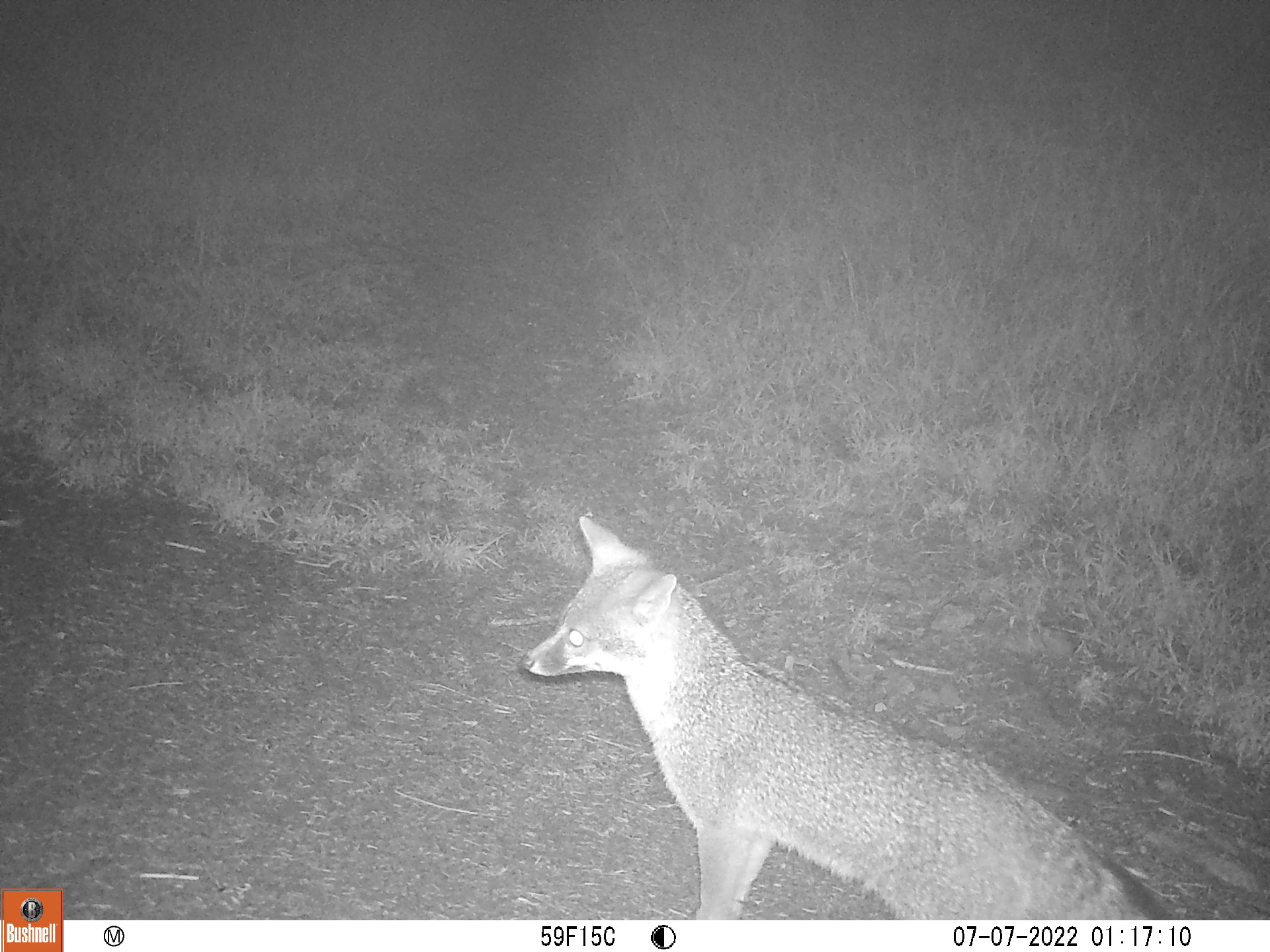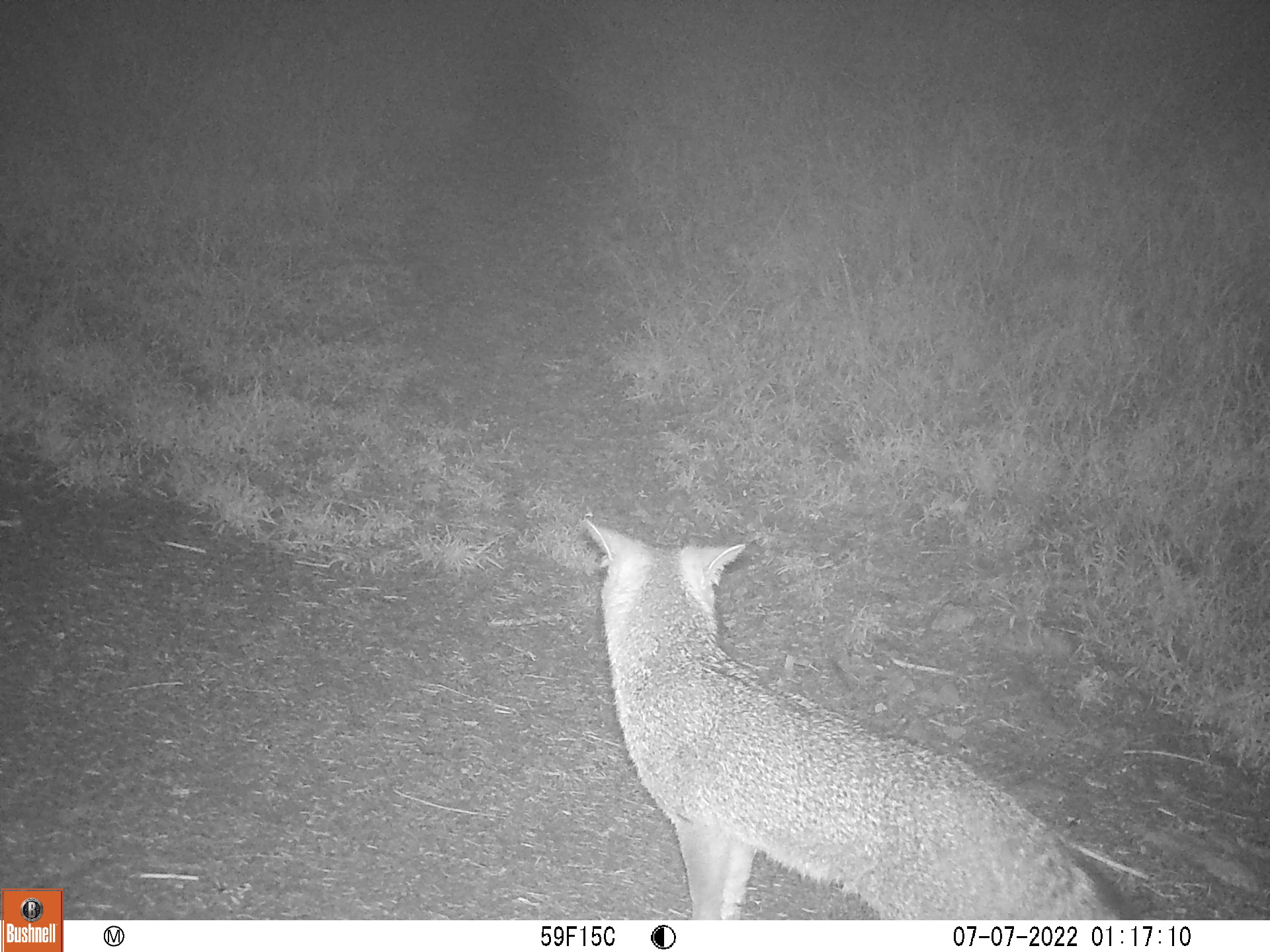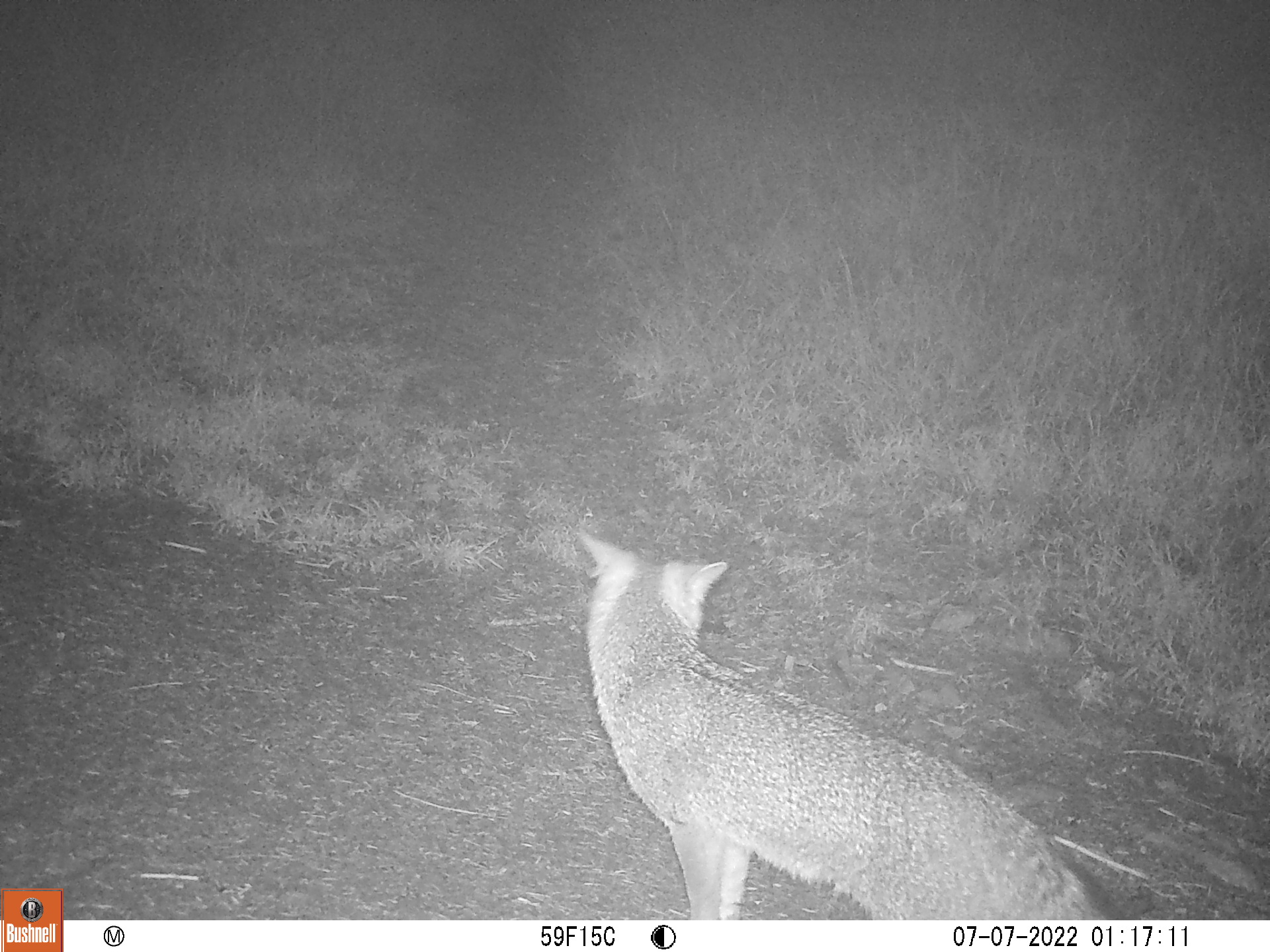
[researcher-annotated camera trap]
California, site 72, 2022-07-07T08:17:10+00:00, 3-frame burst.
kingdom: Animalia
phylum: Chordata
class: Mammalia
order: Carnivora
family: Canidae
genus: Urocyon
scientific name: Urocyon cinereoargenteus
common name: gray fox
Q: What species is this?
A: Gray fox (Urocyon cinereoargenteus).